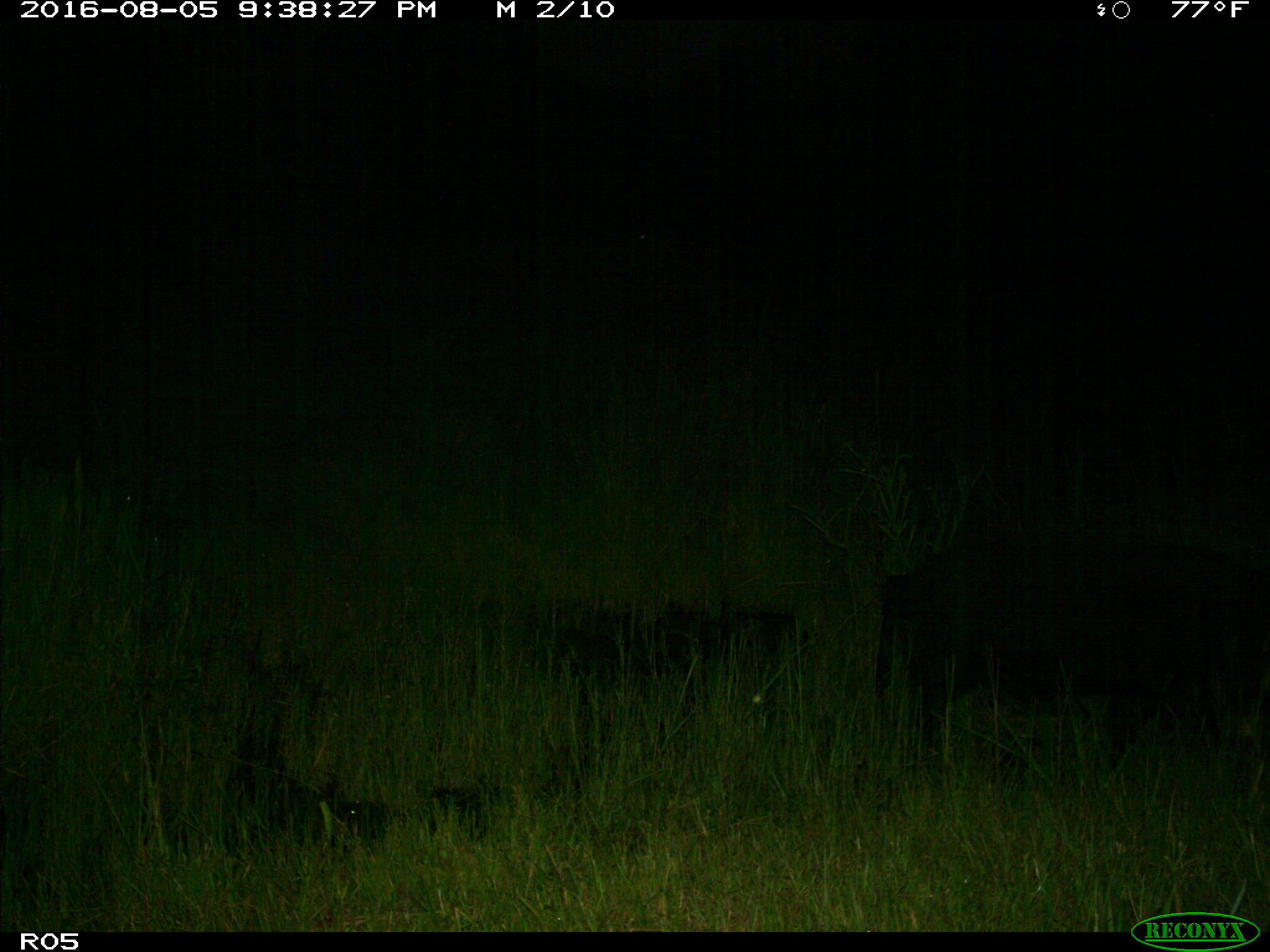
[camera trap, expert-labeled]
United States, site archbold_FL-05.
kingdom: Animalia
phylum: Chordata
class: Mammalia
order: Artiodactyla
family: Suidae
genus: Sus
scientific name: Sus scrofa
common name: wild boar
Sus scrofa (wild boar).